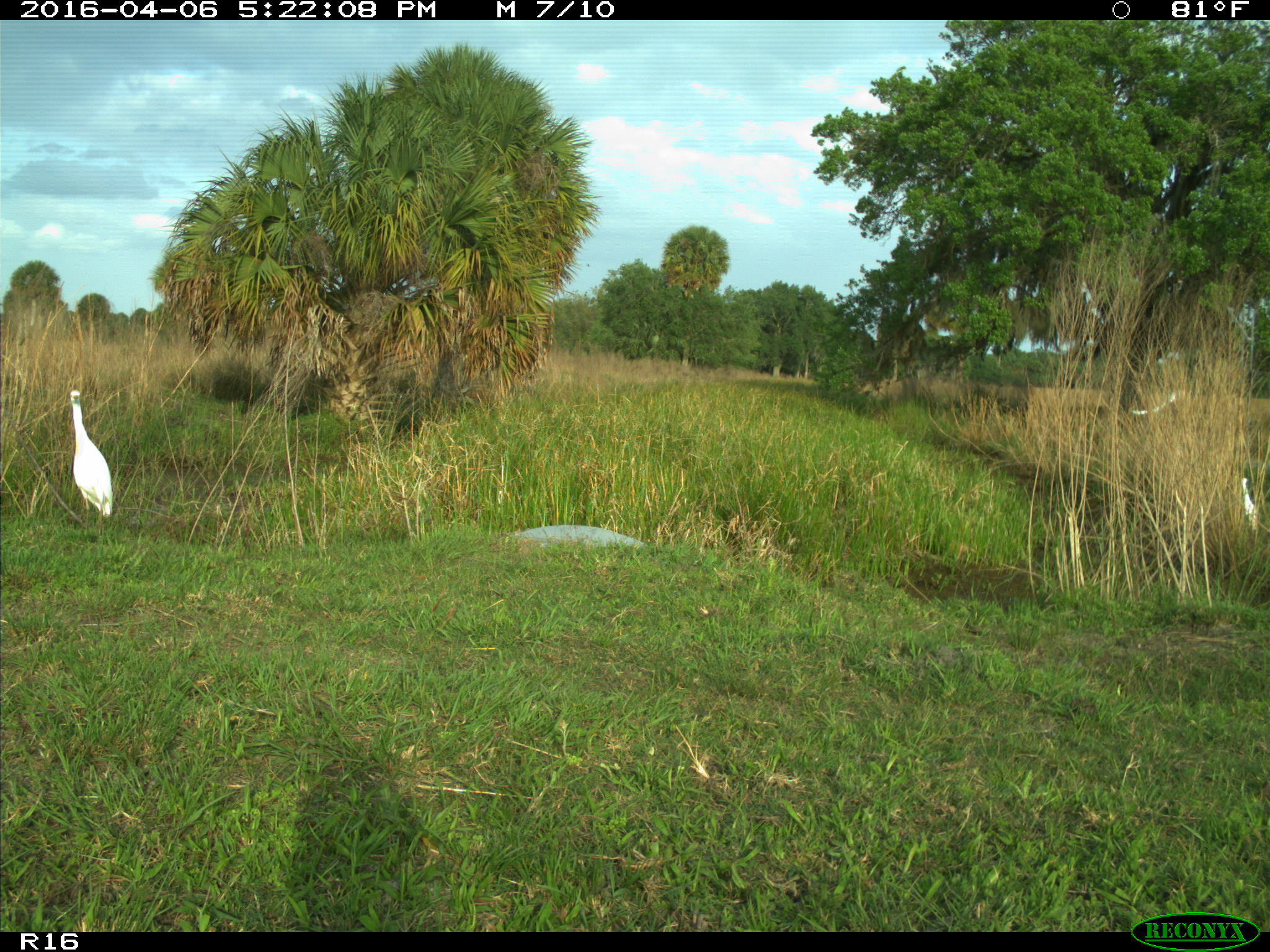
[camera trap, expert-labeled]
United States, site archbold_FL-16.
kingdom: Animalia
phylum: Chordata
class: Aves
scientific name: Aves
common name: birds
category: unidentified bird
Unidentified bird (birds) (Aves).